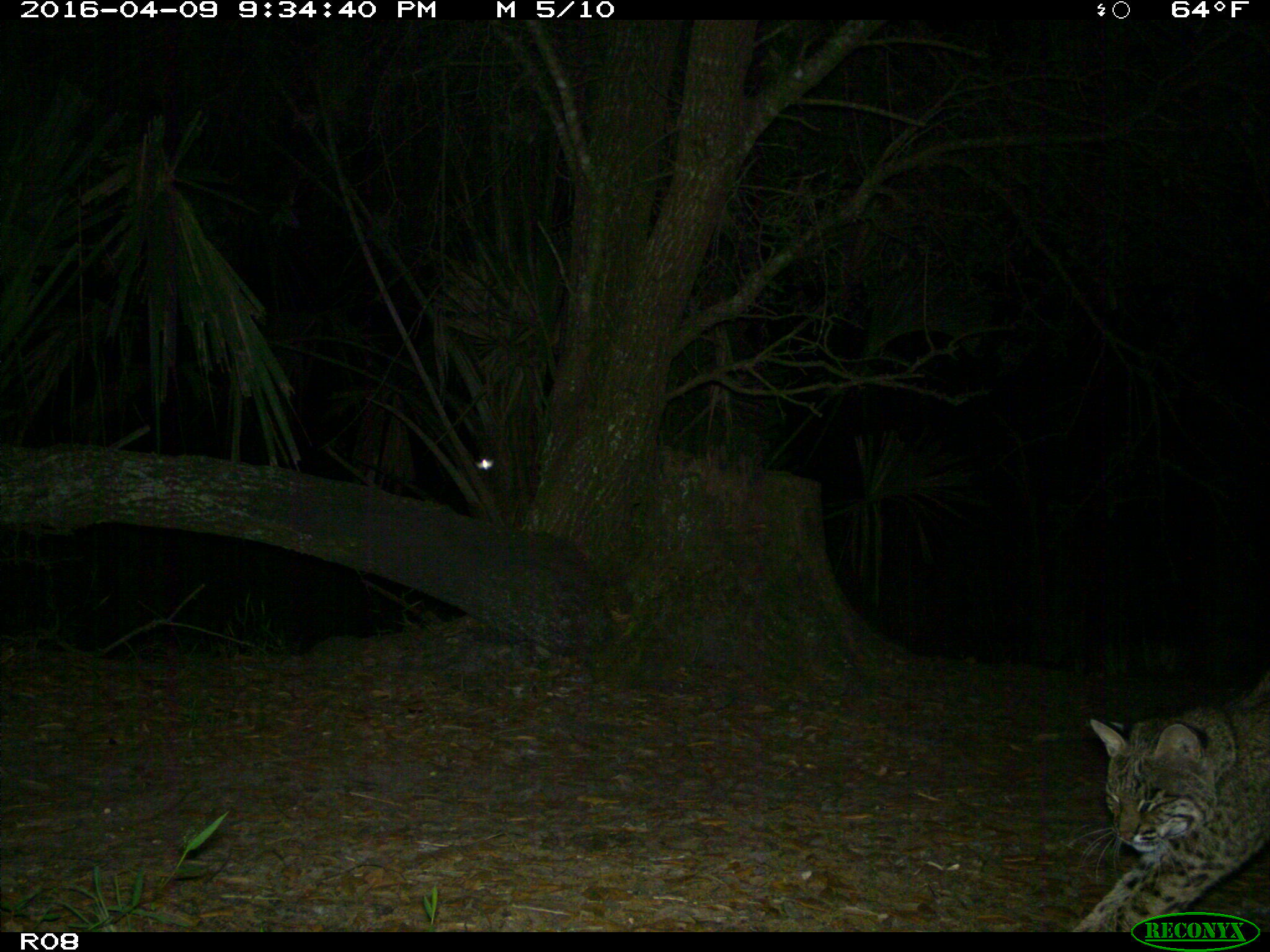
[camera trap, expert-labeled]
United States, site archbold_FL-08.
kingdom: Animalia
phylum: Chordata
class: Mammalia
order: Carnivora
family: Felidae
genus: Lynx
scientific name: Lynx rufus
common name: bobcat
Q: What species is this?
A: Lynx rufus (bobcat).